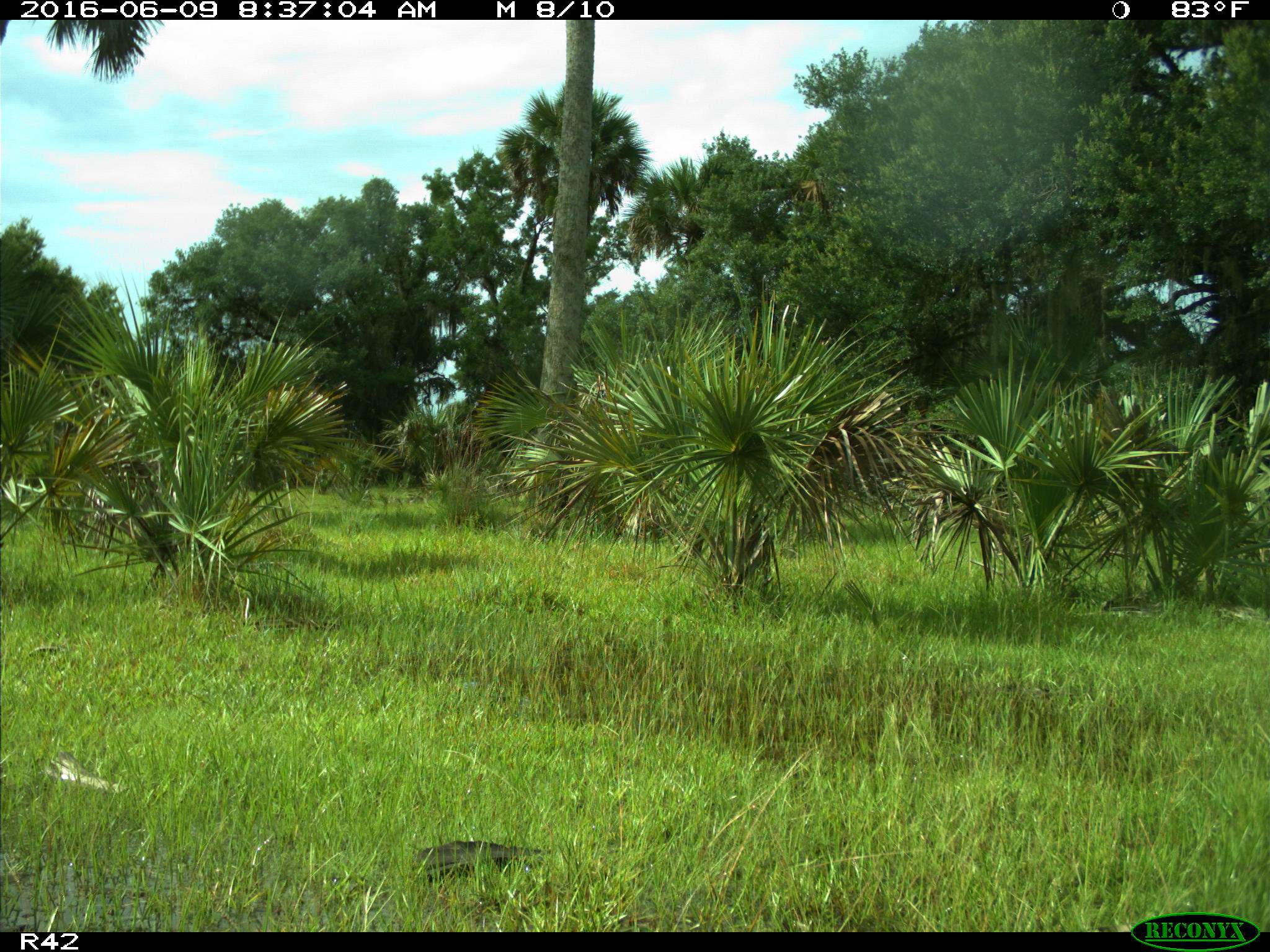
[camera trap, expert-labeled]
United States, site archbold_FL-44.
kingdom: Animalia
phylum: Chordata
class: Mammalia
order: Artiodactyla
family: Cervidae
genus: Odocoileus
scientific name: Odocoileus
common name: deer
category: unidentified deer